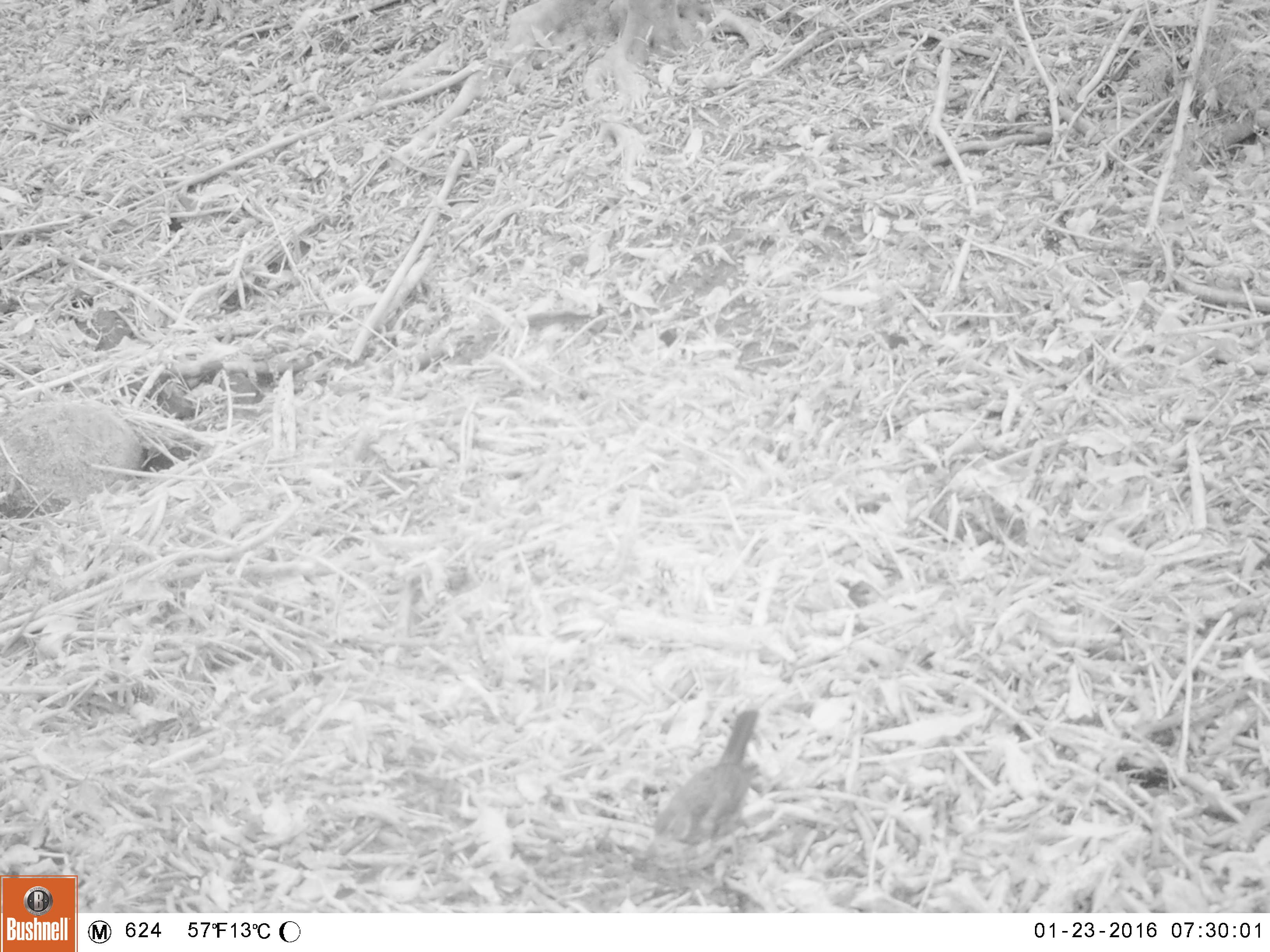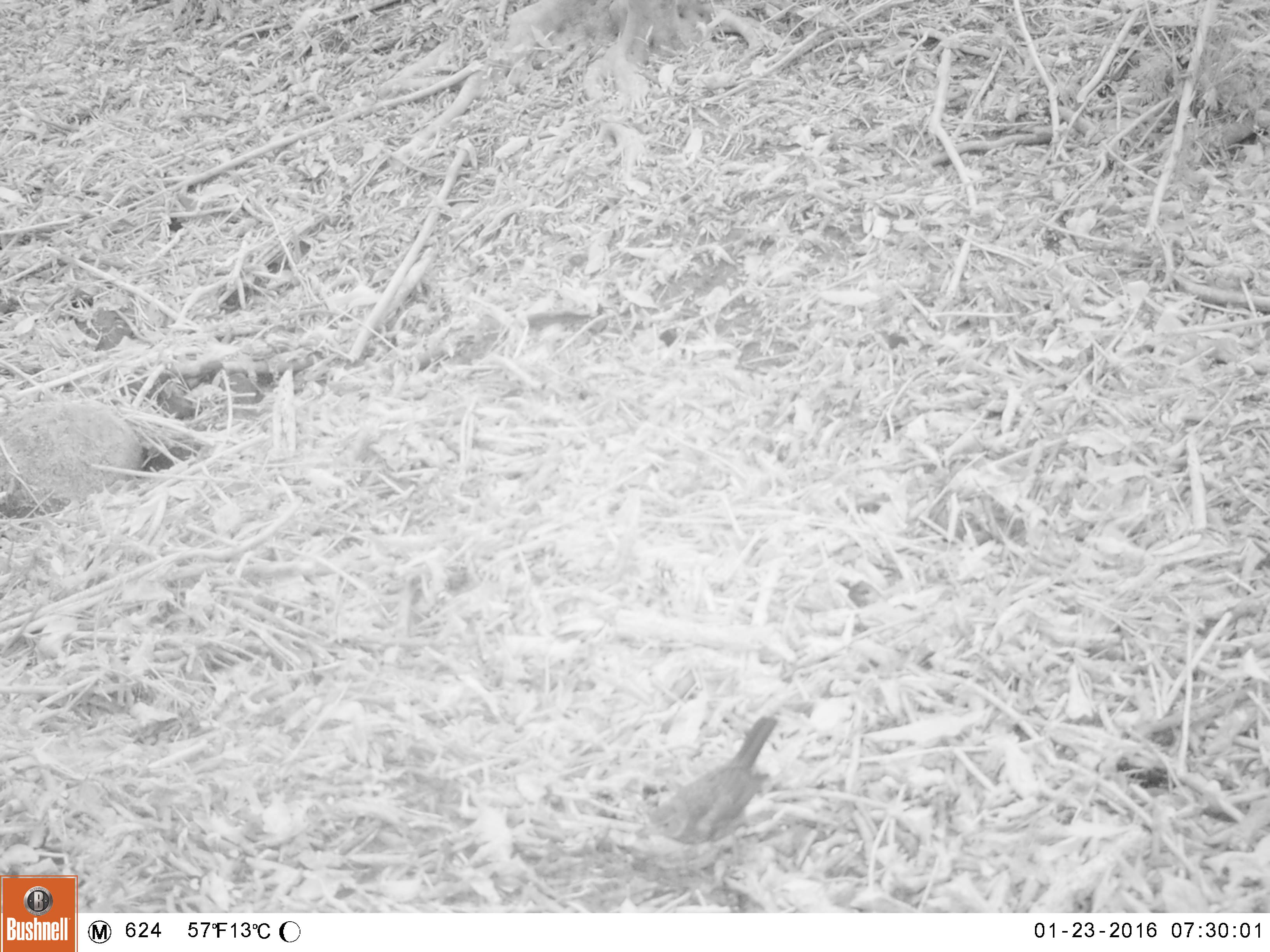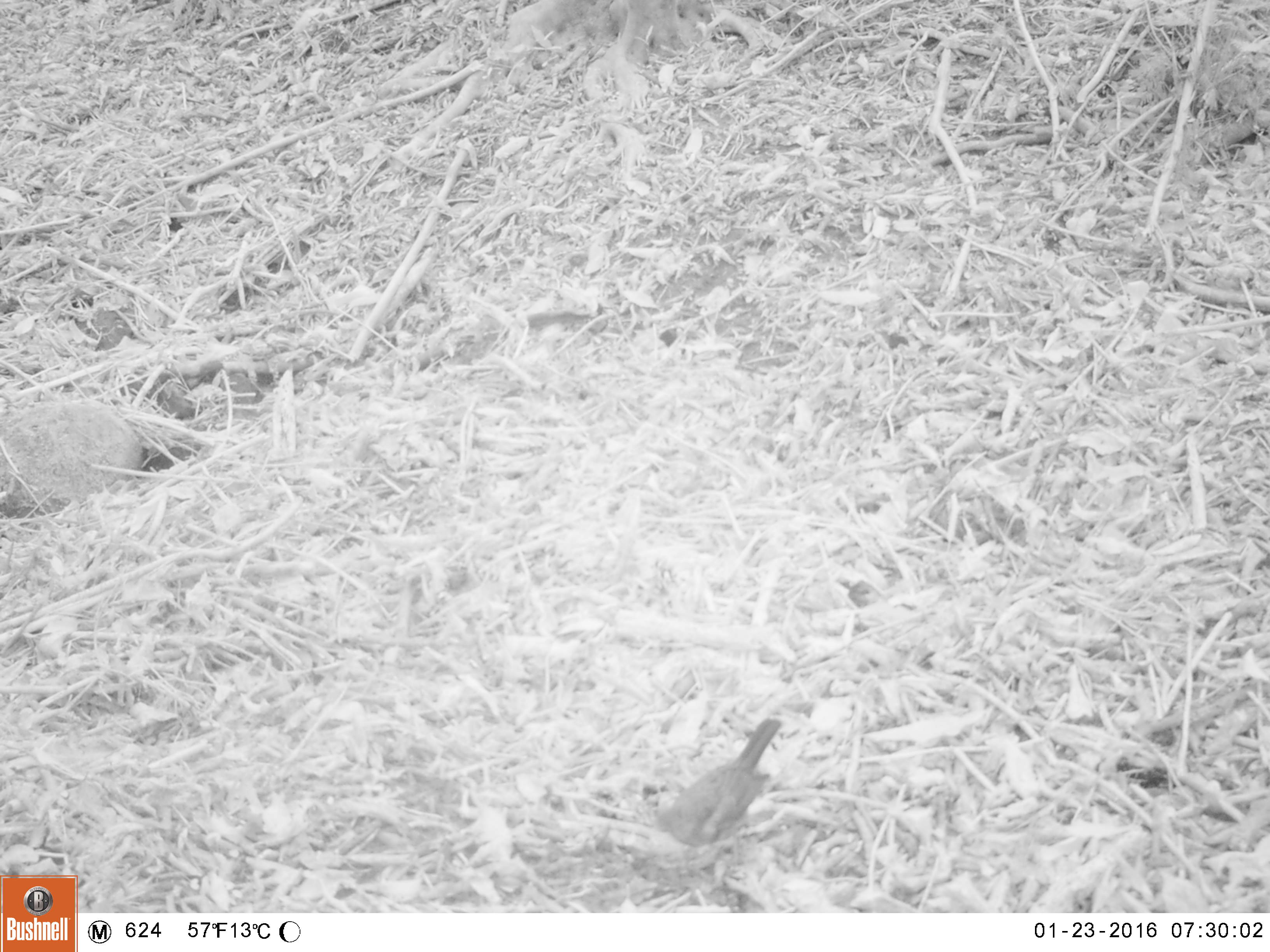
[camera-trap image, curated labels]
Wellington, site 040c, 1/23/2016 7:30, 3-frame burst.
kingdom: Animalia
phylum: Chordata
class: Aves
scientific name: Aves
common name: bird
Bird (Aves).